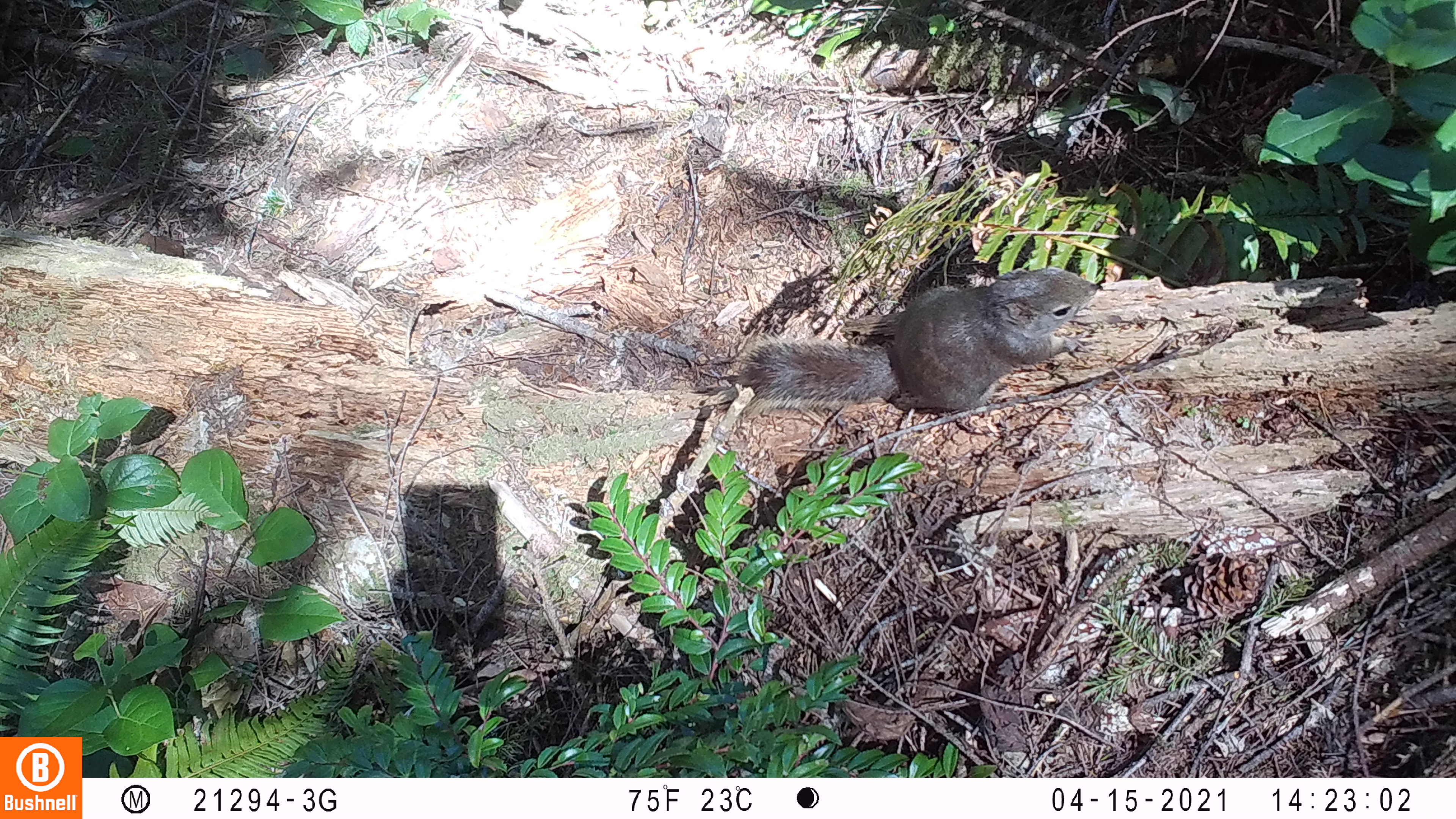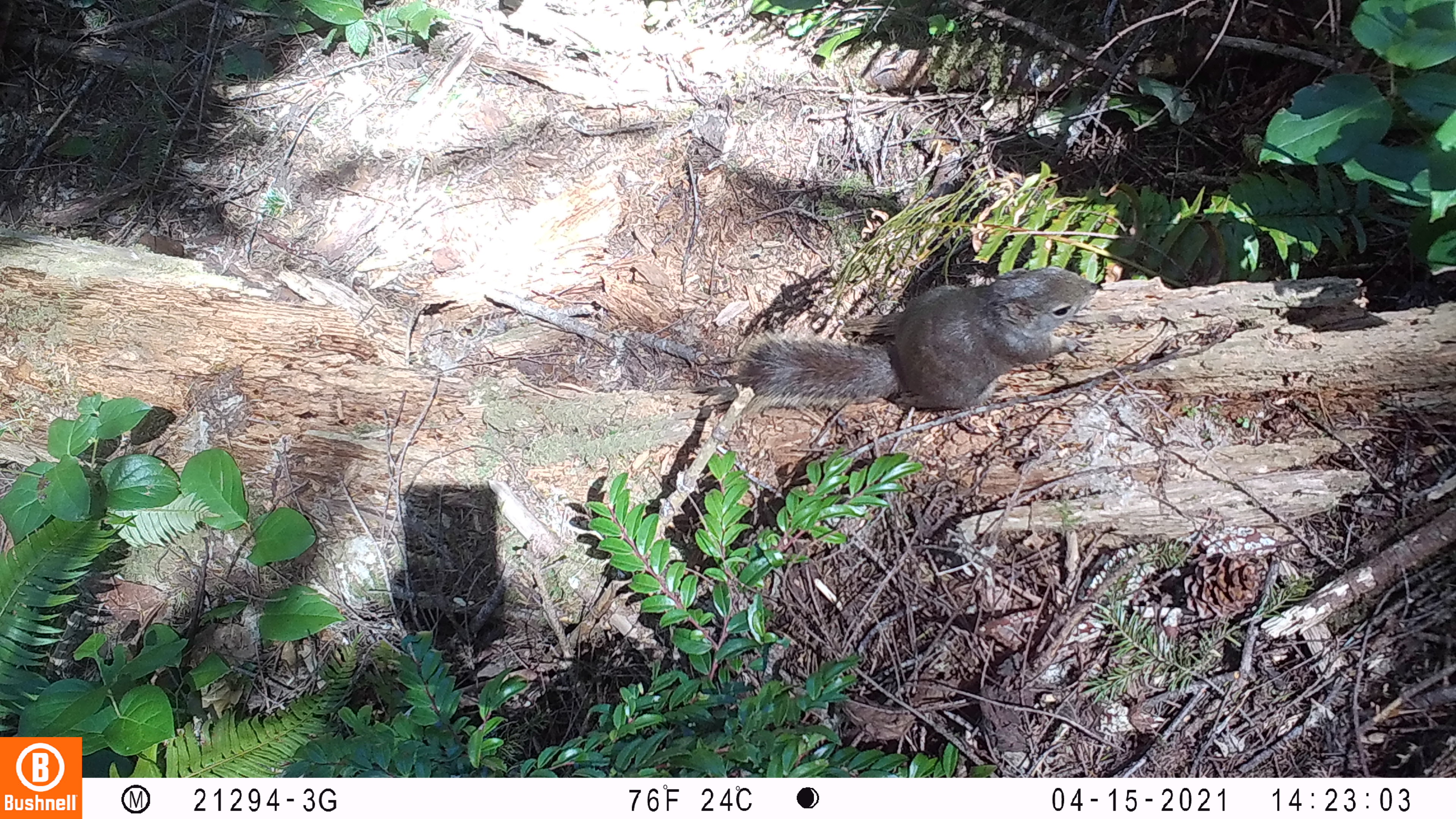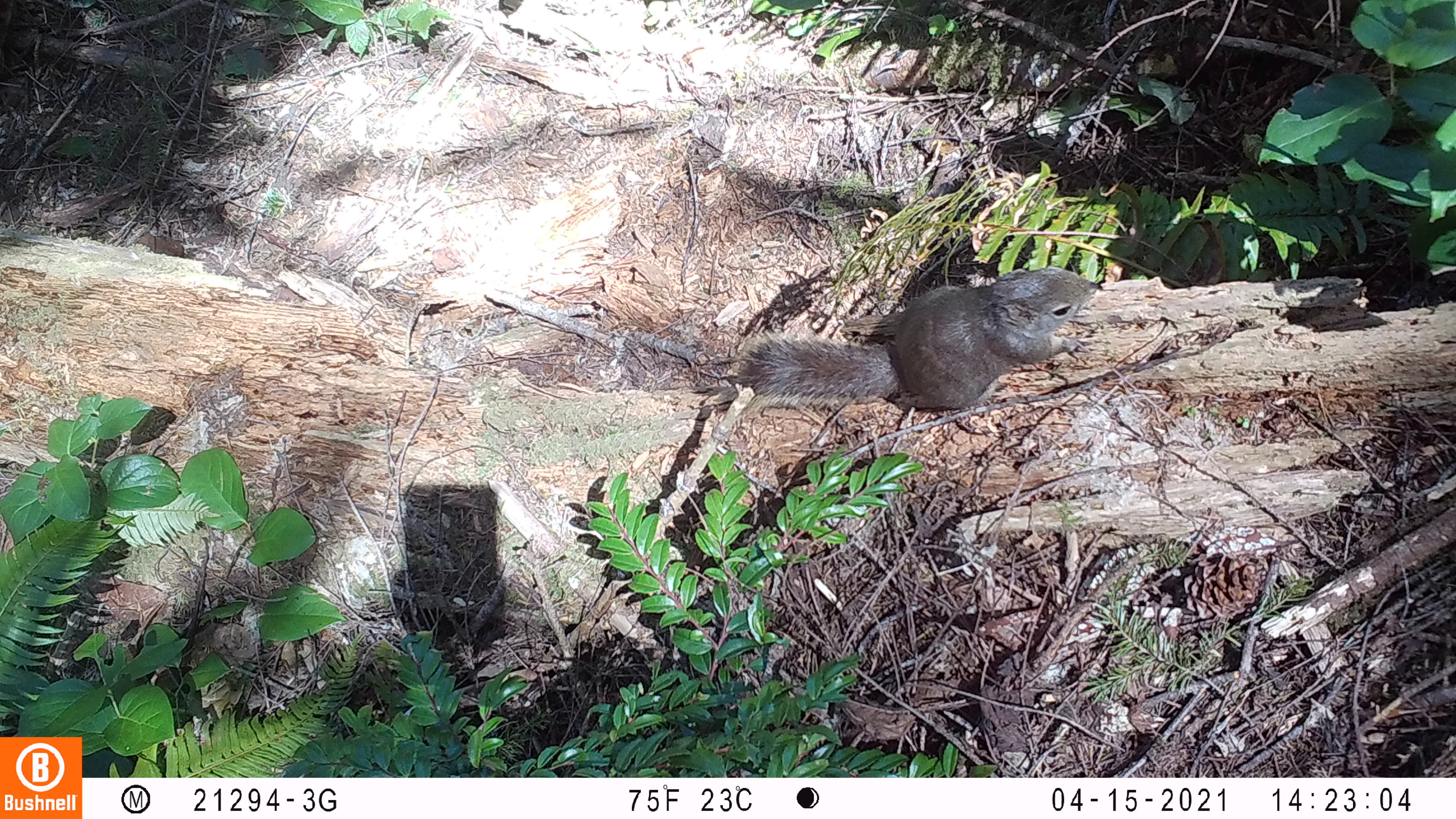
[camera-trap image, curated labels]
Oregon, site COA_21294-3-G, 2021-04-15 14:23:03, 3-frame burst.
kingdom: Animalia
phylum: Chordata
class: Mammalia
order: Rodentia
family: Sciuridae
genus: Tamiasciurus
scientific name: Tamiasciurus douglasii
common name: douglas squirrel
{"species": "douglas squirrel (Tamiasciurus douglasii)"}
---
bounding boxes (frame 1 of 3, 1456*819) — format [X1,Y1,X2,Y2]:
douglas squirrel: [734,254,1102,424]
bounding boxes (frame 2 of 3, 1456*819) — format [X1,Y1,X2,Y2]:
douglas squirrel: [722,267,1104,421]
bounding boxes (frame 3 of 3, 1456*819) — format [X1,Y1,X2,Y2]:
douglas squirrel: [736,268,1105,420]